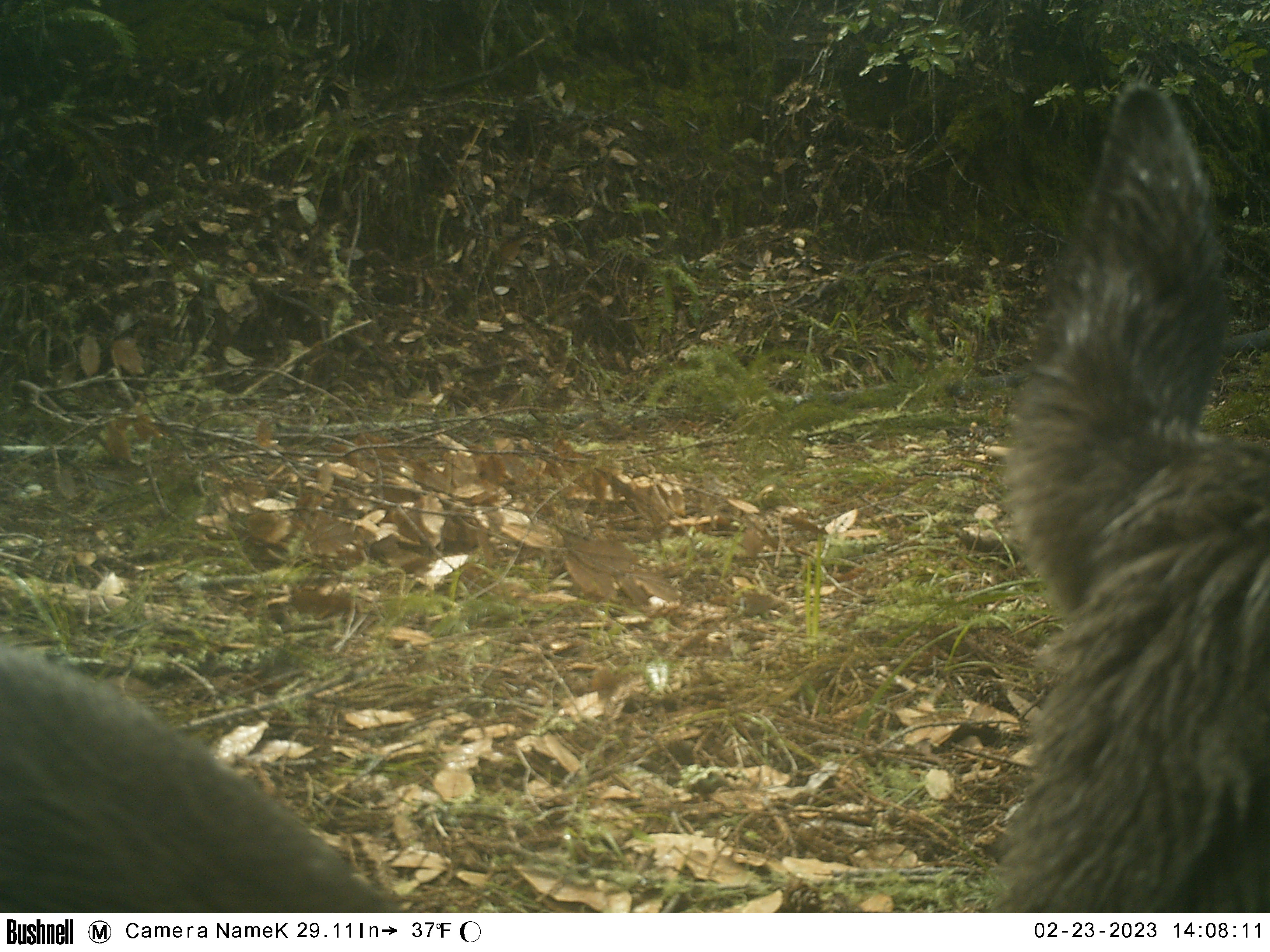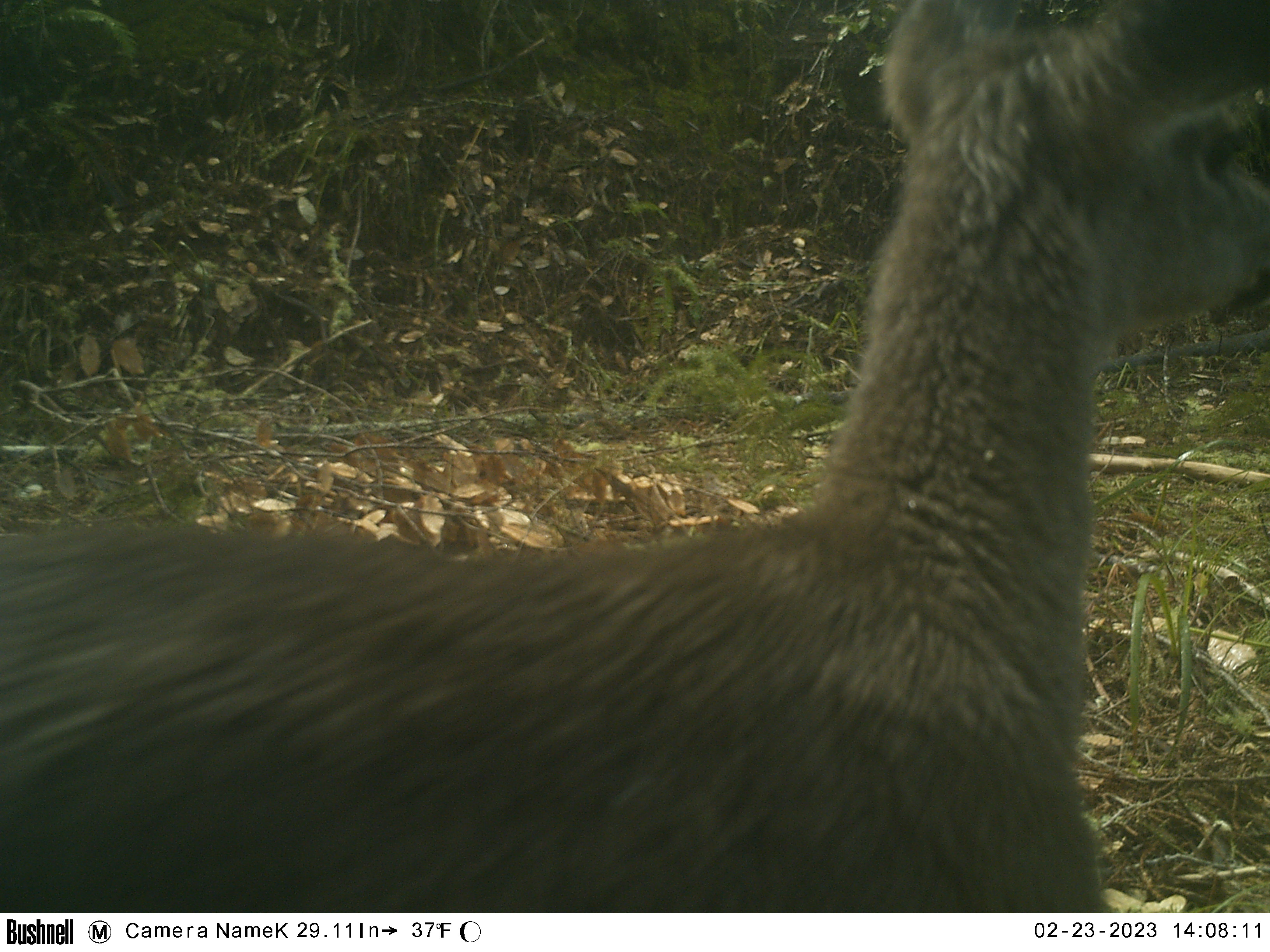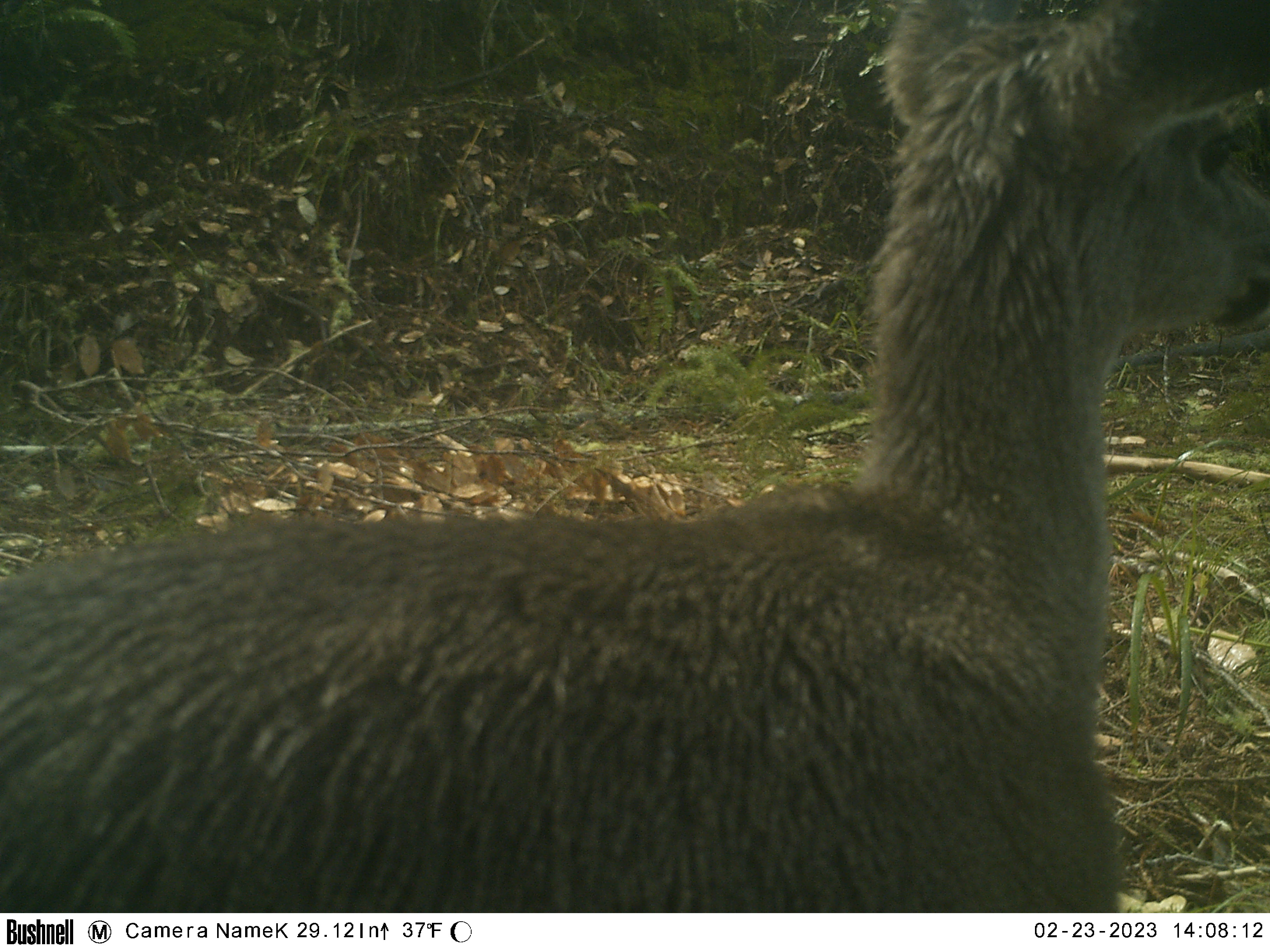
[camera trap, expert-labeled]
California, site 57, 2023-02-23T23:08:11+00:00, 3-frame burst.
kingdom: Animalia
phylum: Chordata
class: Mammalia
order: Artiodactyla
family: Cervidae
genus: Odocoileus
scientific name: Odocoileus hemionus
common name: mule deer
Mule deer (Odocoileus hemionus).